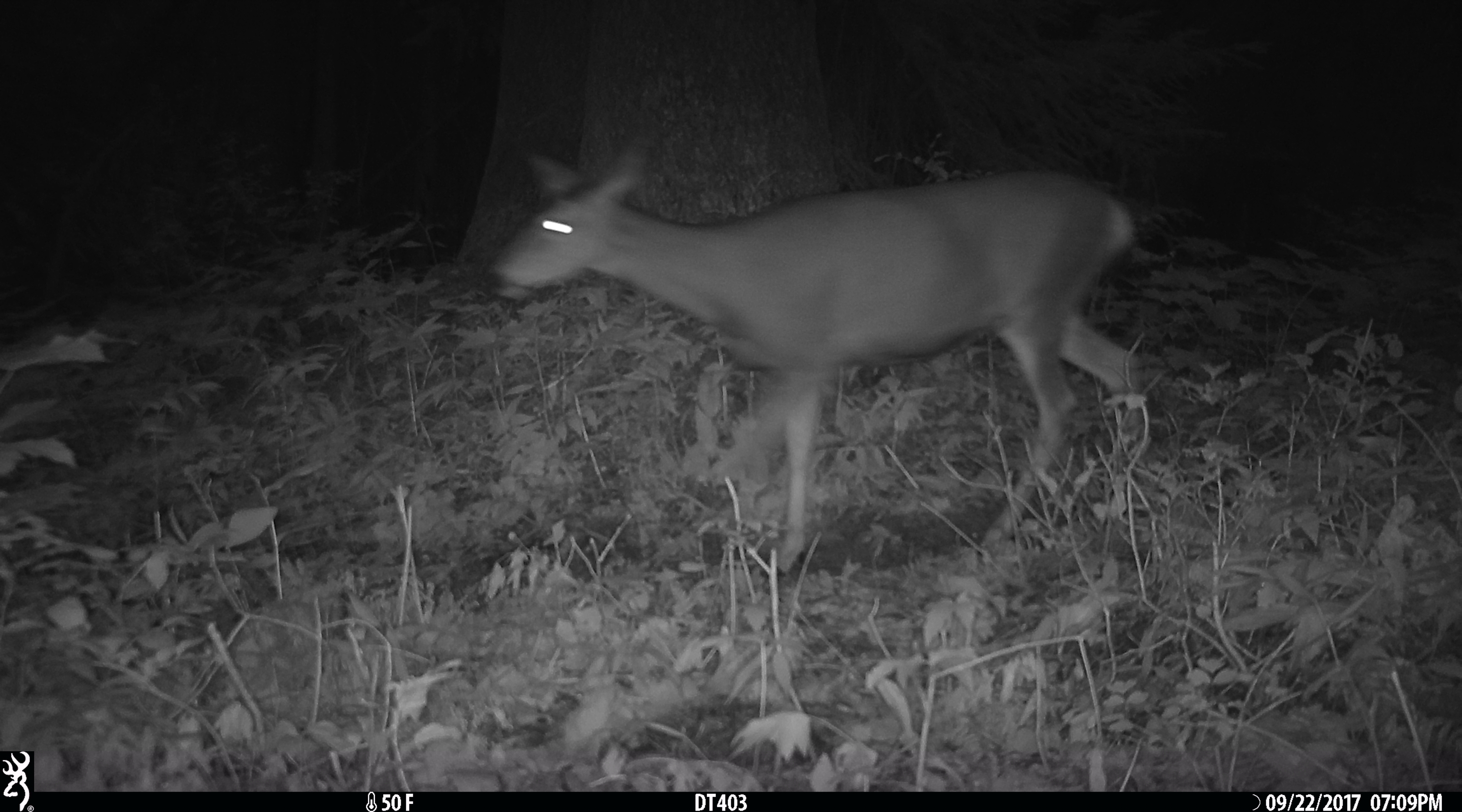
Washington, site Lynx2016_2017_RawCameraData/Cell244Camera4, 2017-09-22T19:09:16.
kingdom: Animalia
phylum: Chordata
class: Mammalia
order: Artiodactyla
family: Cervidae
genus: Odocoileus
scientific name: Odocoileus hemionus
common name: mule deer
Odocoileus hemionus (mule deer). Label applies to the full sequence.